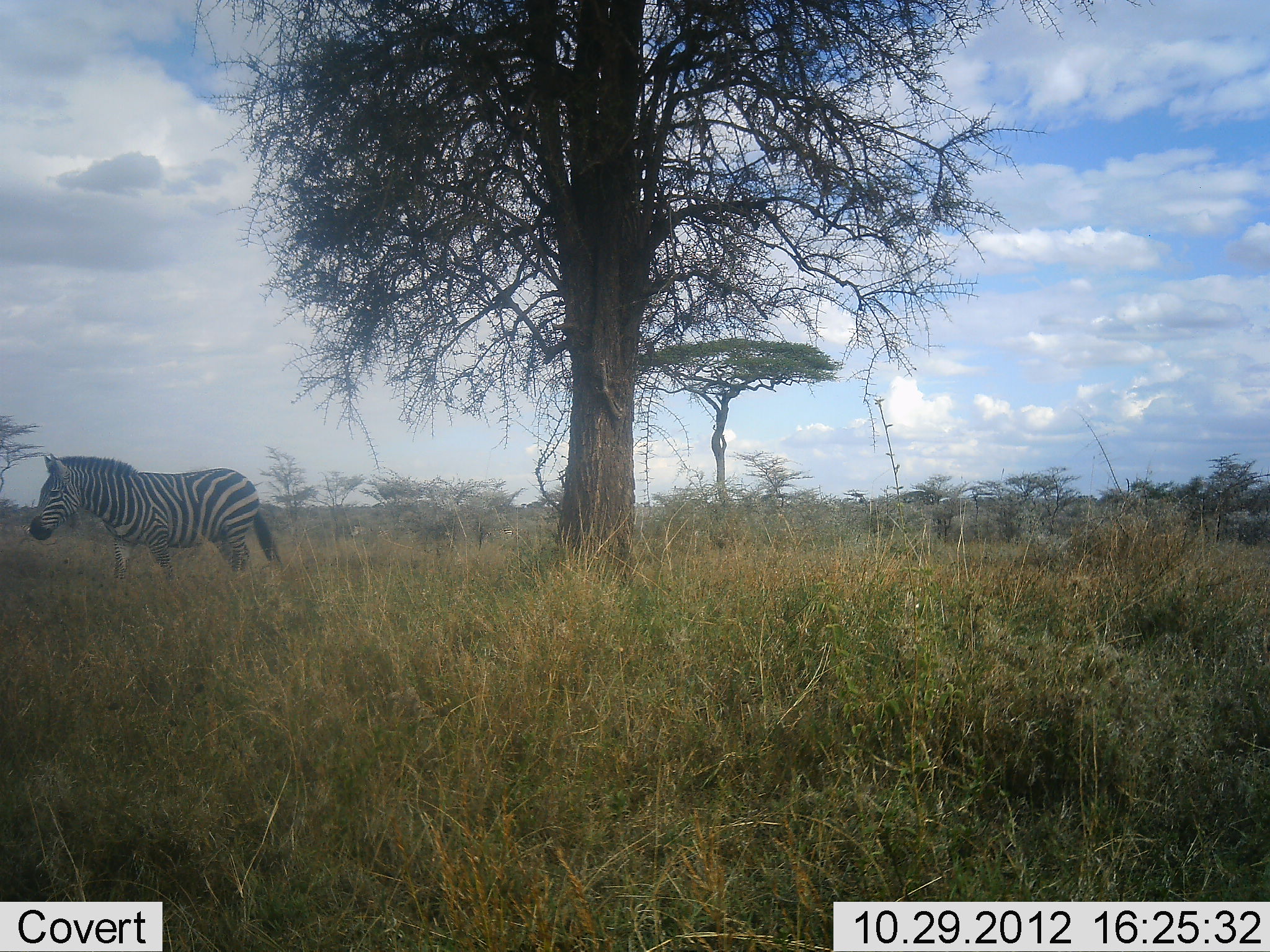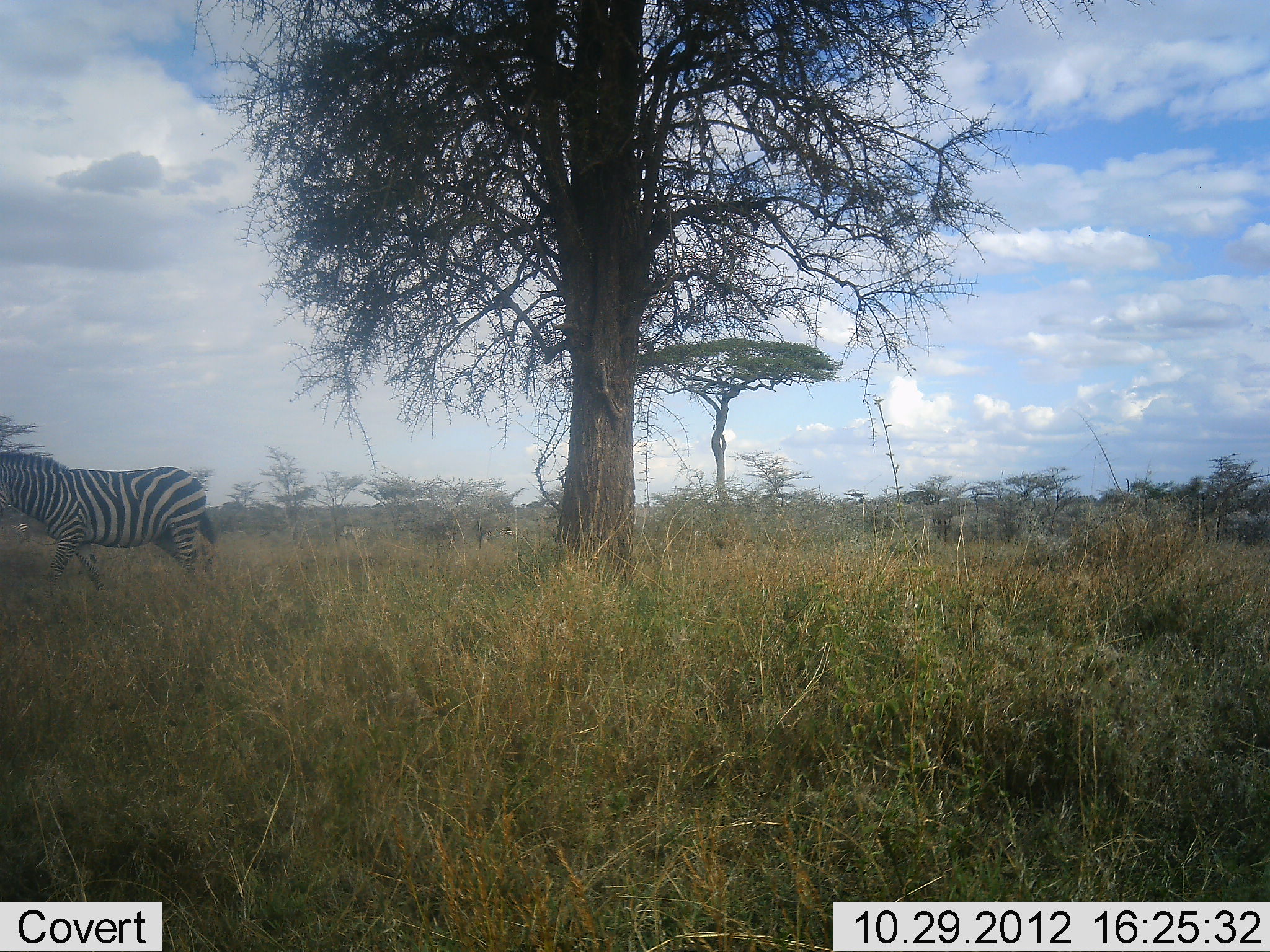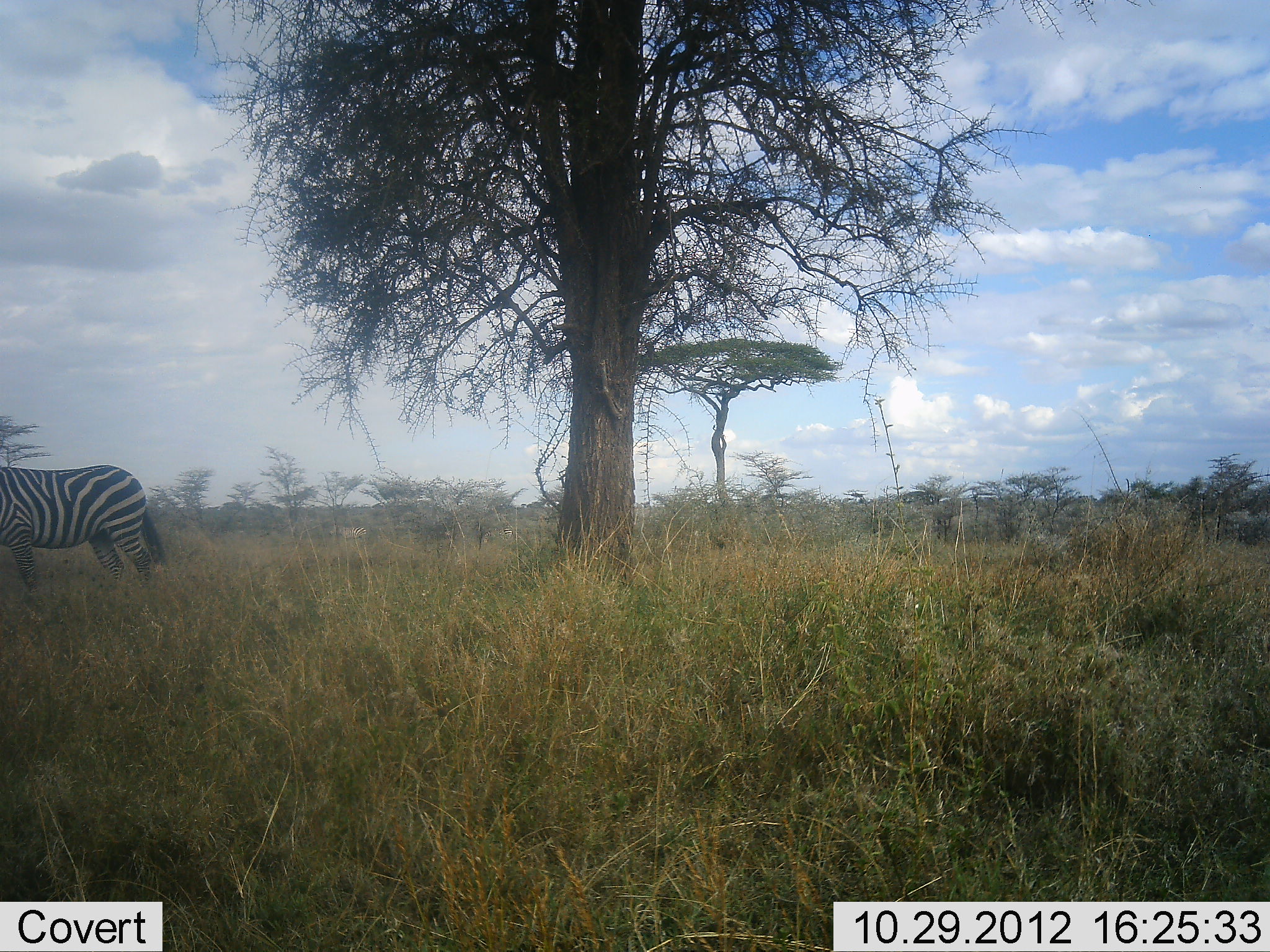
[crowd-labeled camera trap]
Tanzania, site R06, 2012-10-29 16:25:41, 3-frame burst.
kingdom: Animalia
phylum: Chordata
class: Mammalia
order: Perissodactyla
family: Equidae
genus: Equus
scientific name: Equus quagga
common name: plains zebra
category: zebra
Zebra (plains zebra) (Equus quagga), count 1. Behavior (volunteer vote fractions): standing 90%, resting 0%, moving 10%, interacting 0%. Young present (vote fraction): 0%. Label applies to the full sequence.